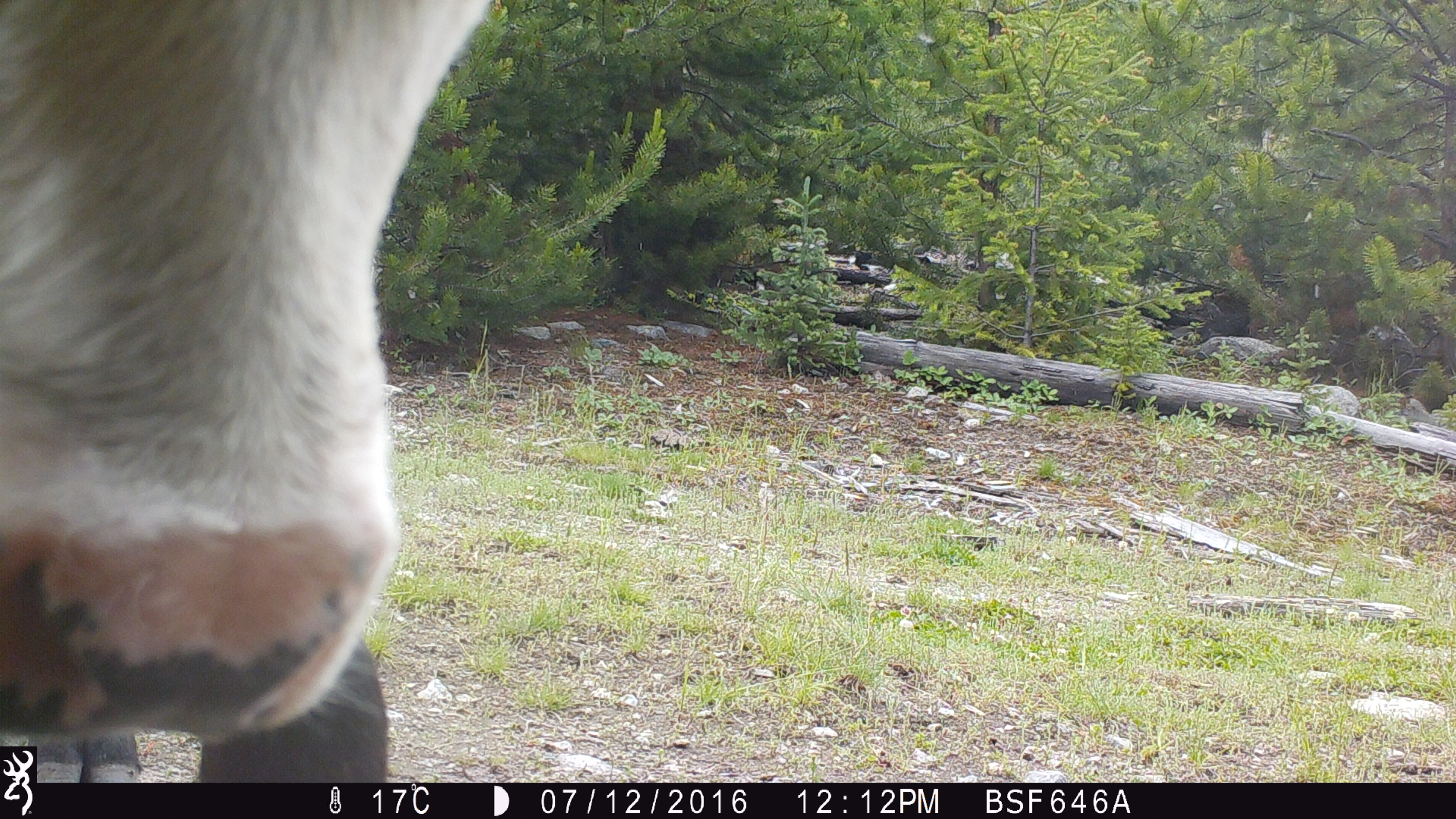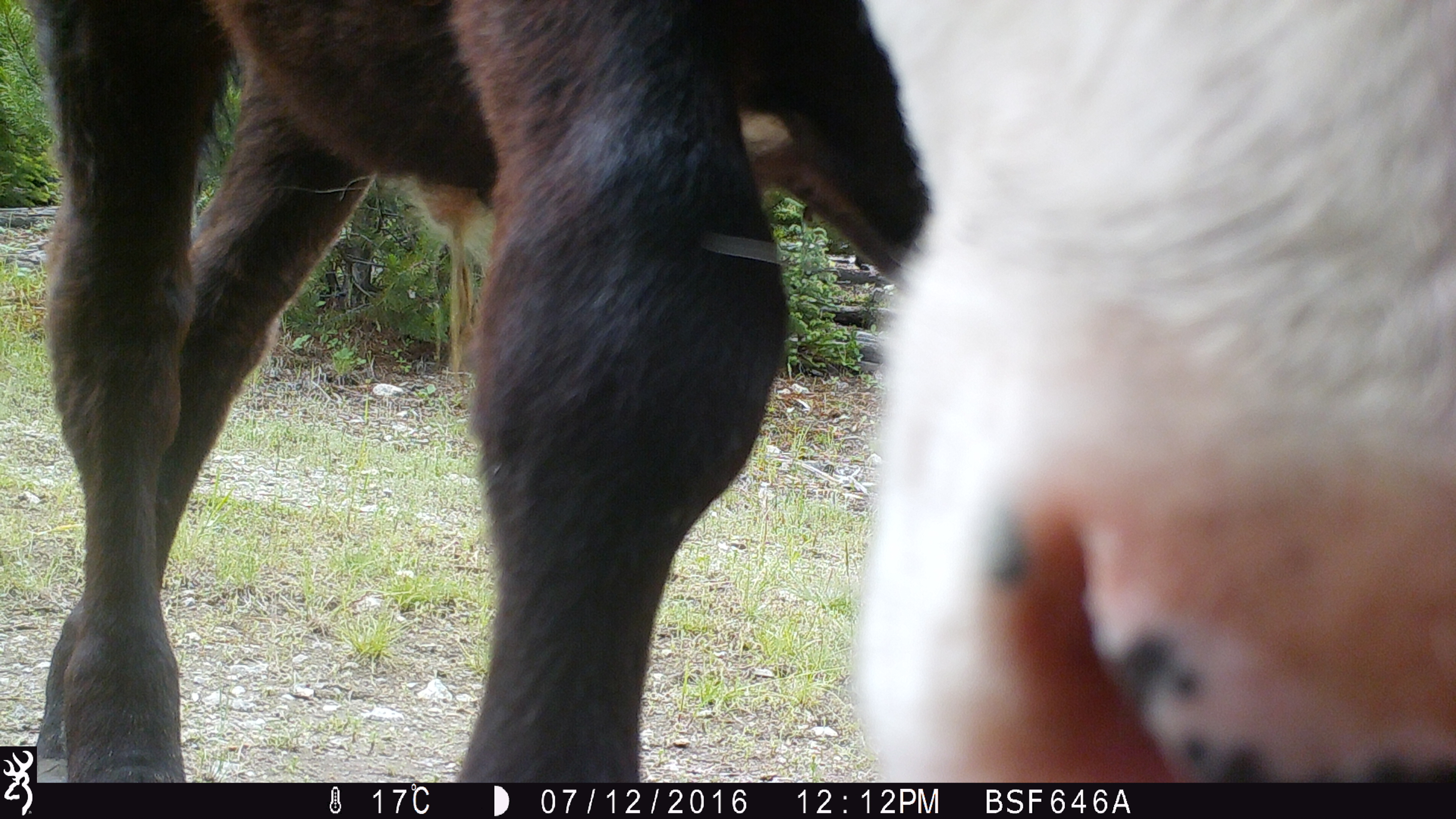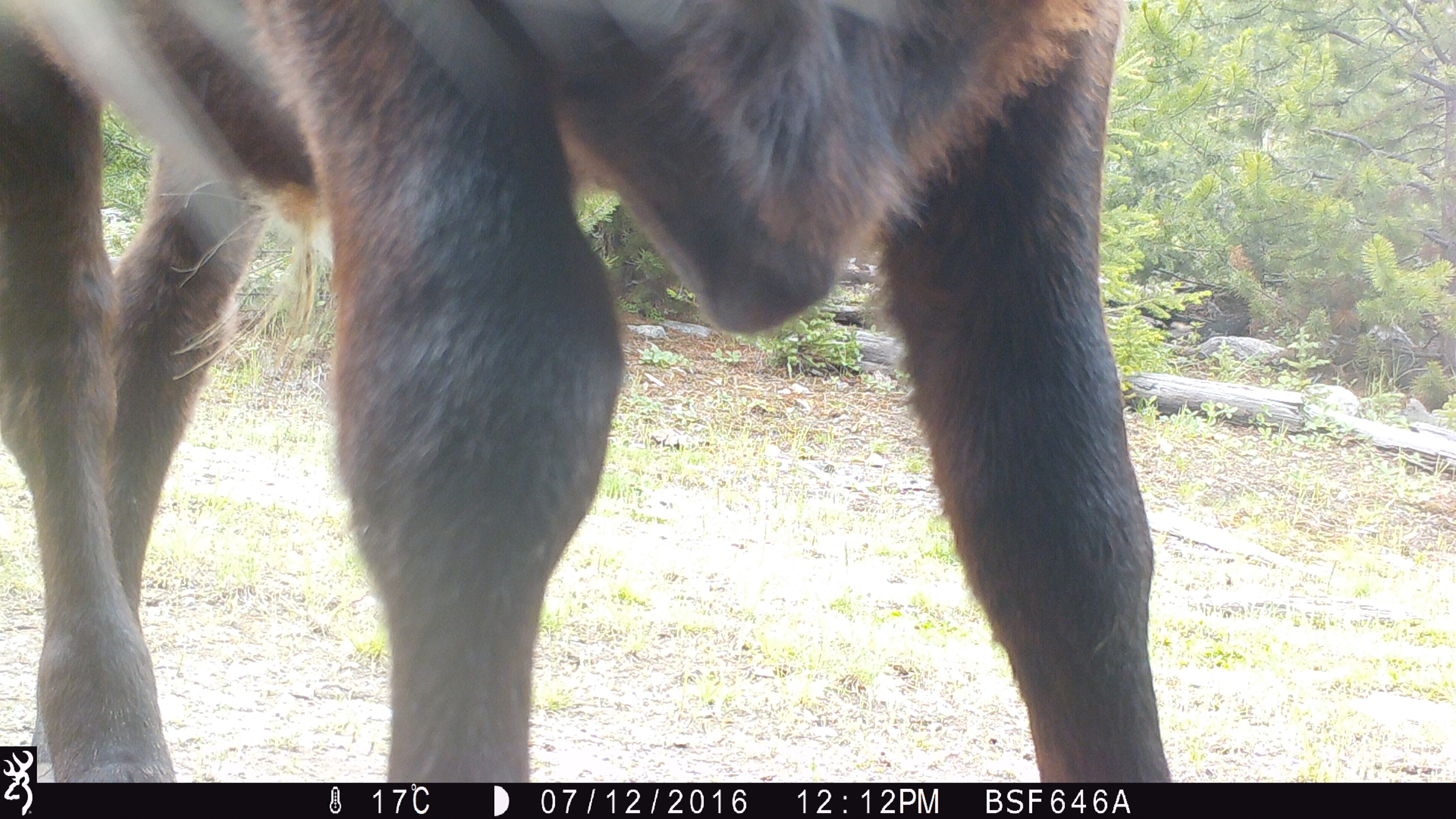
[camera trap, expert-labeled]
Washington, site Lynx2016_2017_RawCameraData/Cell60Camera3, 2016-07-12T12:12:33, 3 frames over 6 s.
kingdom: Animalia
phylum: Chordata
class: Mammalia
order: Artiodactyla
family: Bovidae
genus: Bos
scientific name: Bos taurus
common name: domestic cattle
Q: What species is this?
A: Domestic cattle (Bos taurus).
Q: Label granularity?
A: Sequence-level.